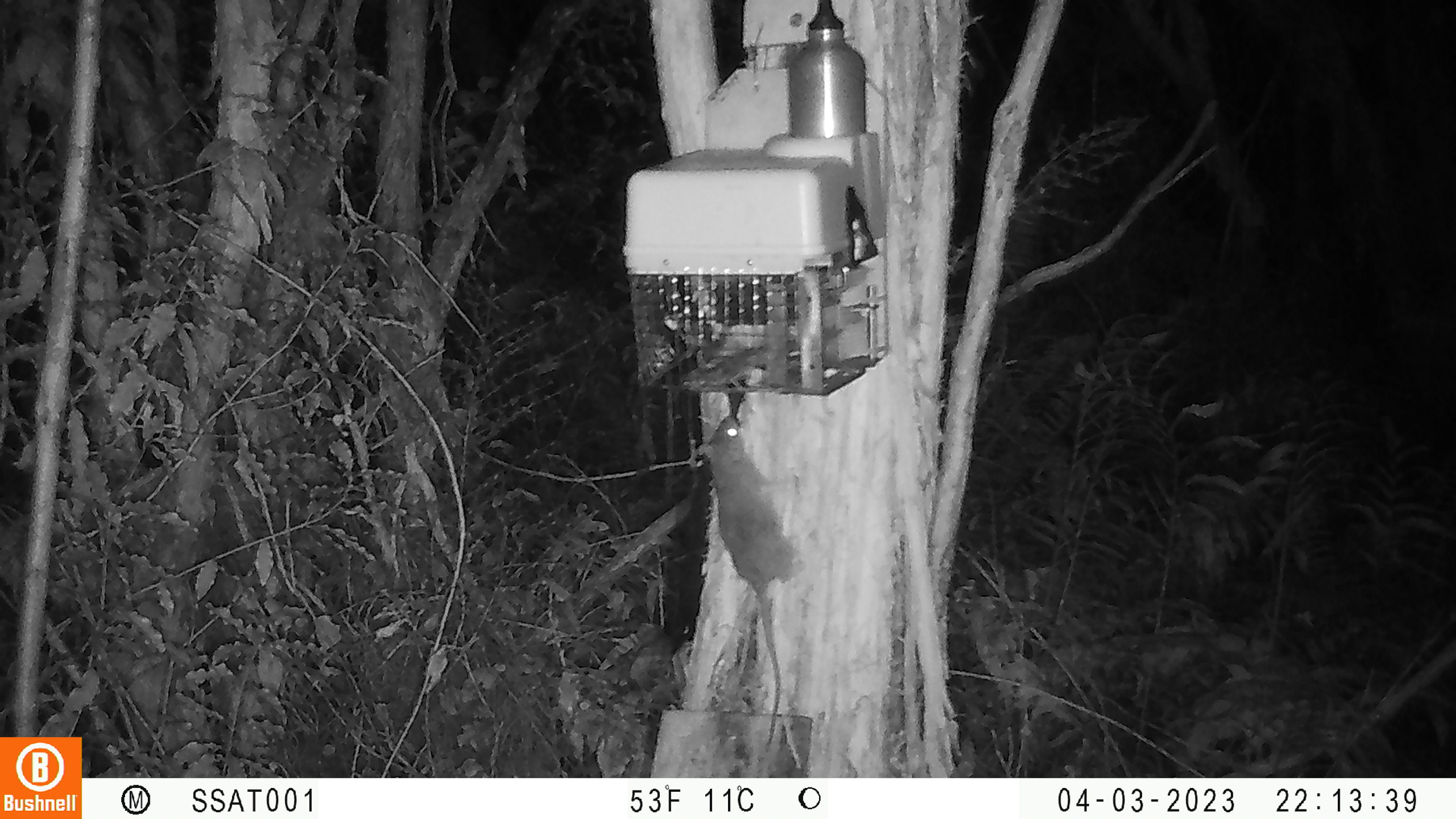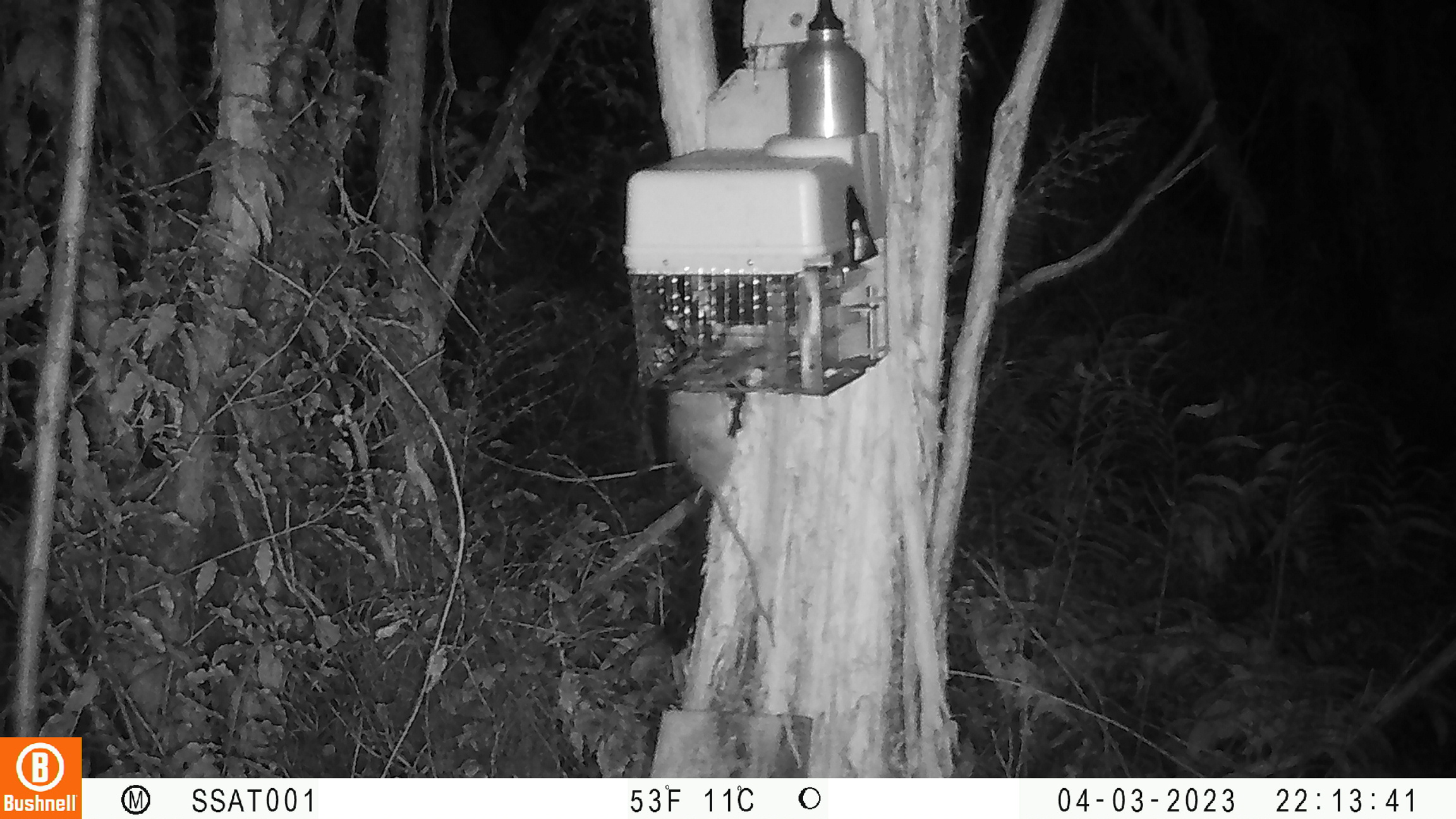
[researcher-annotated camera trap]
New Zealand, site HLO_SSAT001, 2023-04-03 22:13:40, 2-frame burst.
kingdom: Animalia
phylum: Chordata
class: Mammalia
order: Rodentia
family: Muridae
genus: Rattus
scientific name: Rattus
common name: rat